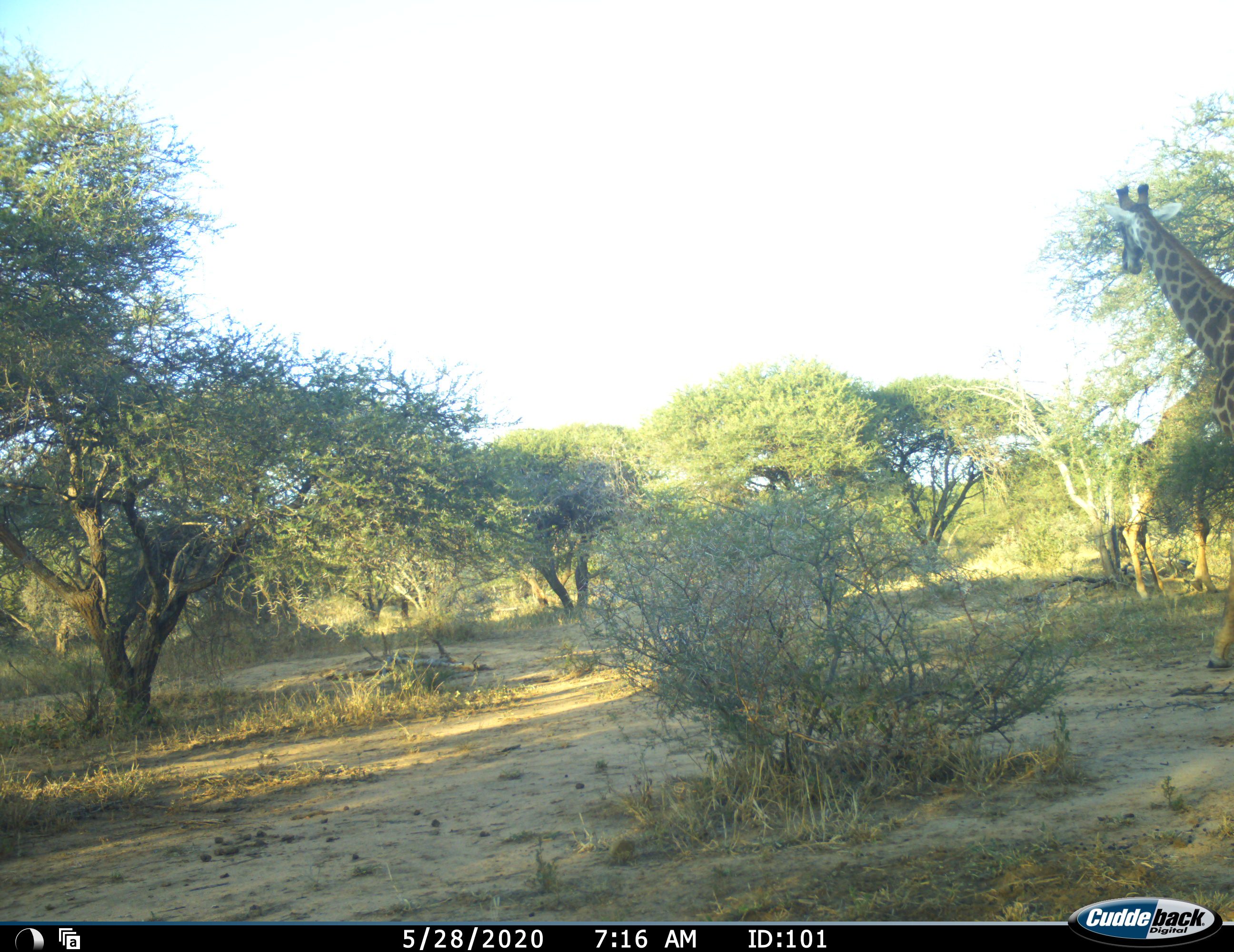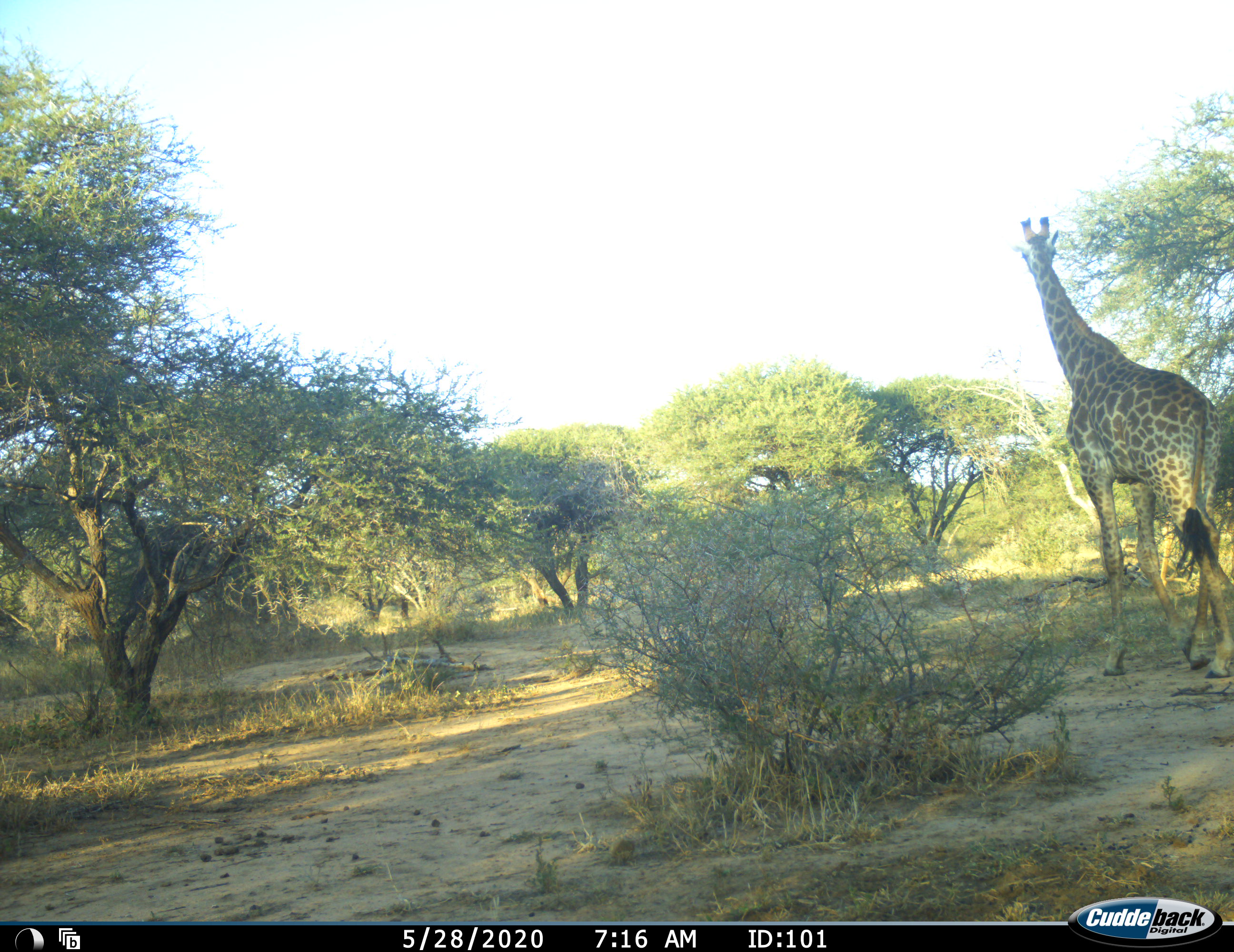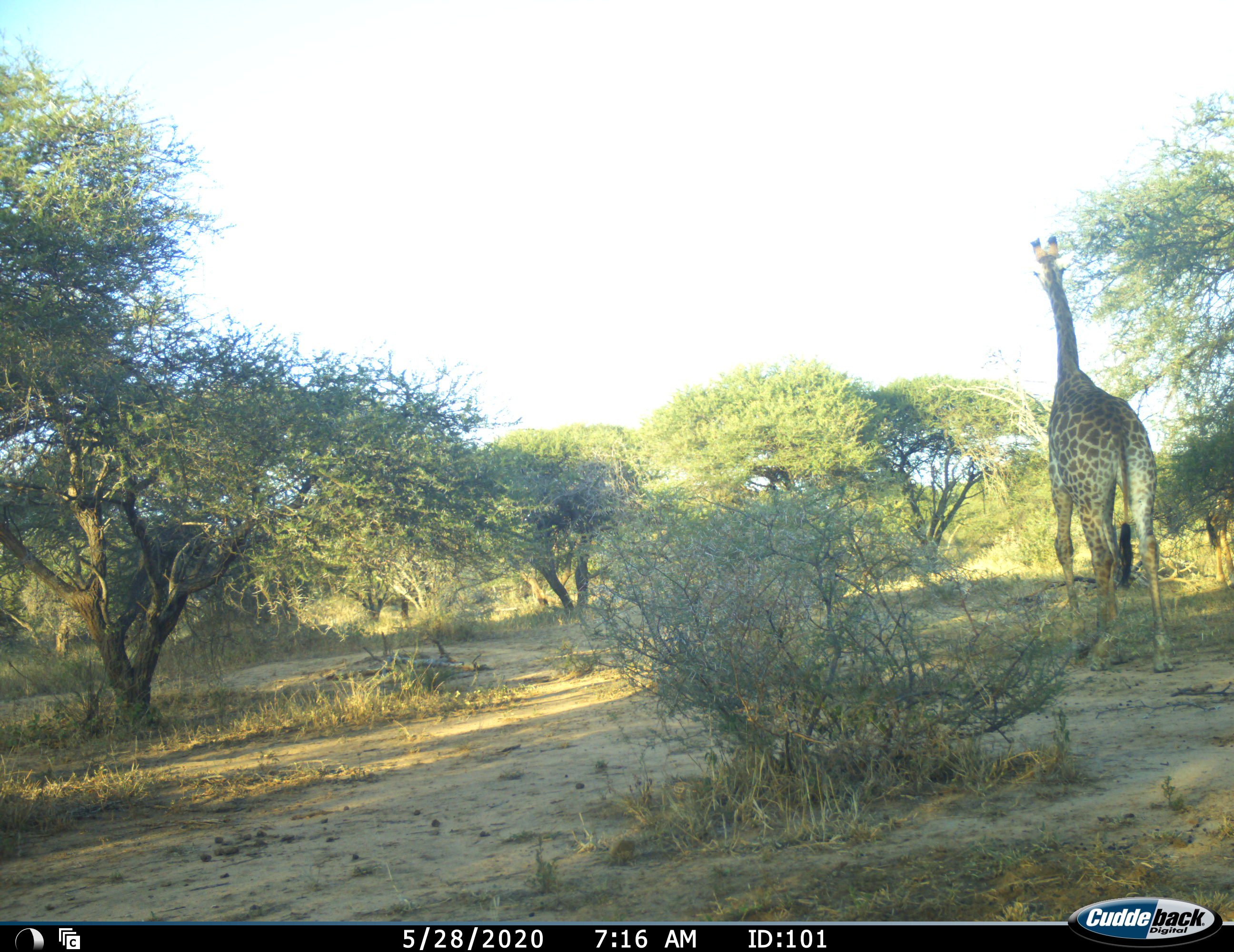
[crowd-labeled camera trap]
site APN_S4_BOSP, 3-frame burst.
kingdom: Animalia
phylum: Chordata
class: Mammalia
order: Artiodactyla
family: Giraffidae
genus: Giraffa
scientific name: Giraffa camelopardalis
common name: giraffe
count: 1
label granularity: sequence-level